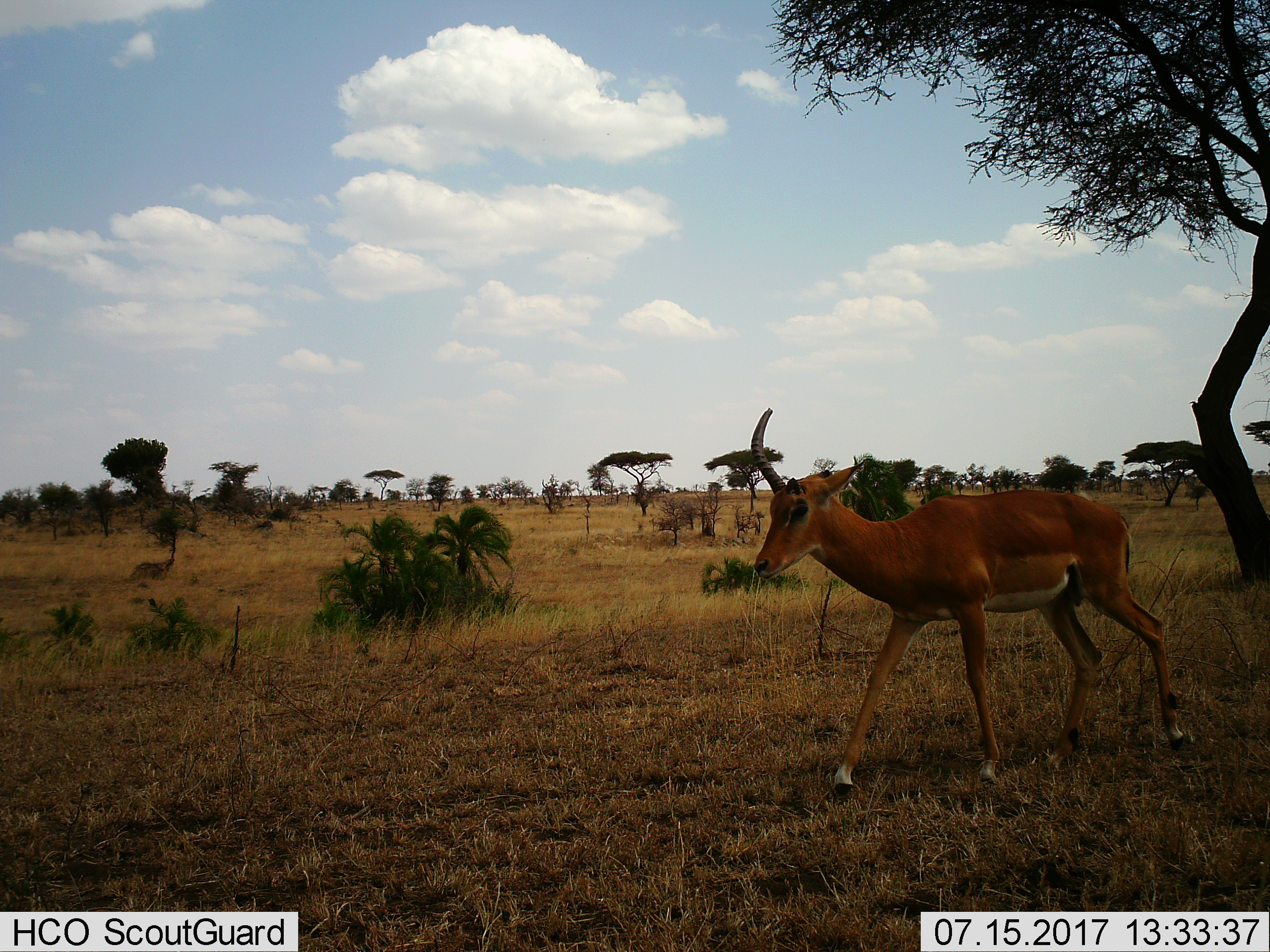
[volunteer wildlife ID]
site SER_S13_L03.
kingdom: Animalia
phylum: Chordata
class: Mammalia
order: Artiodactyla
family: Bovidae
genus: Aepyceros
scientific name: Aepyceros melampus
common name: impala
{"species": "impala (Aepyceros melampus)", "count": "1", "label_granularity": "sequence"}